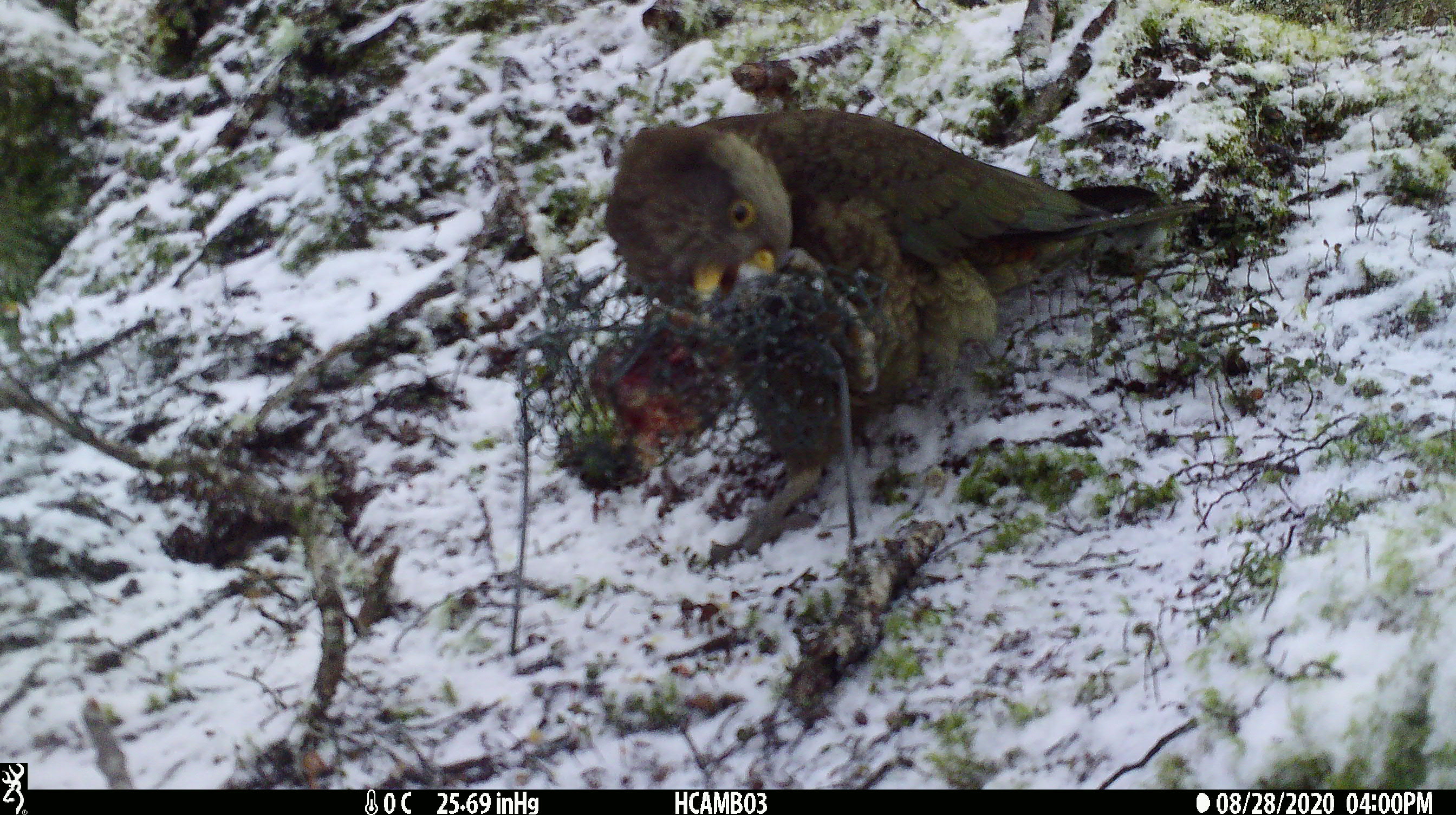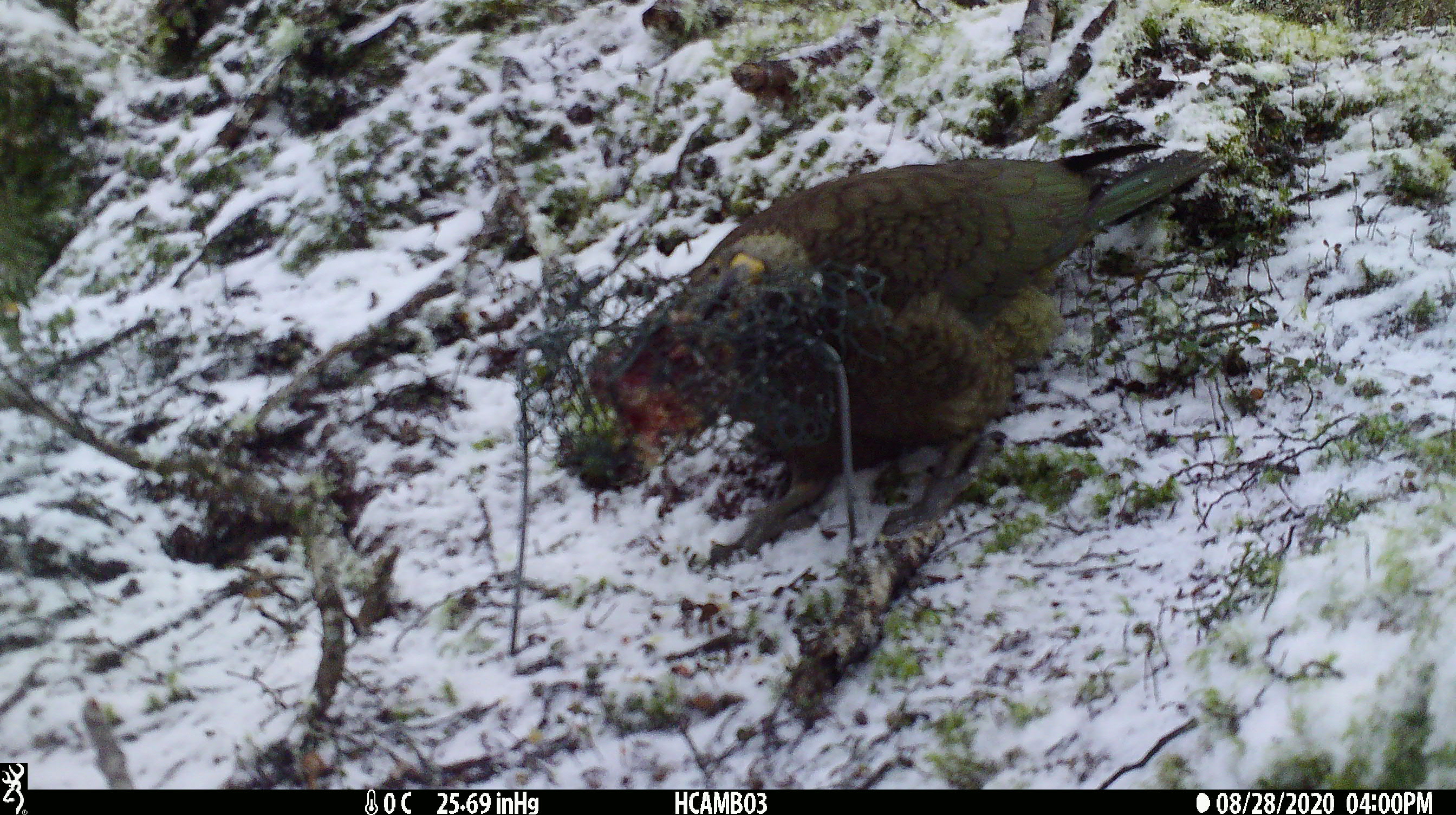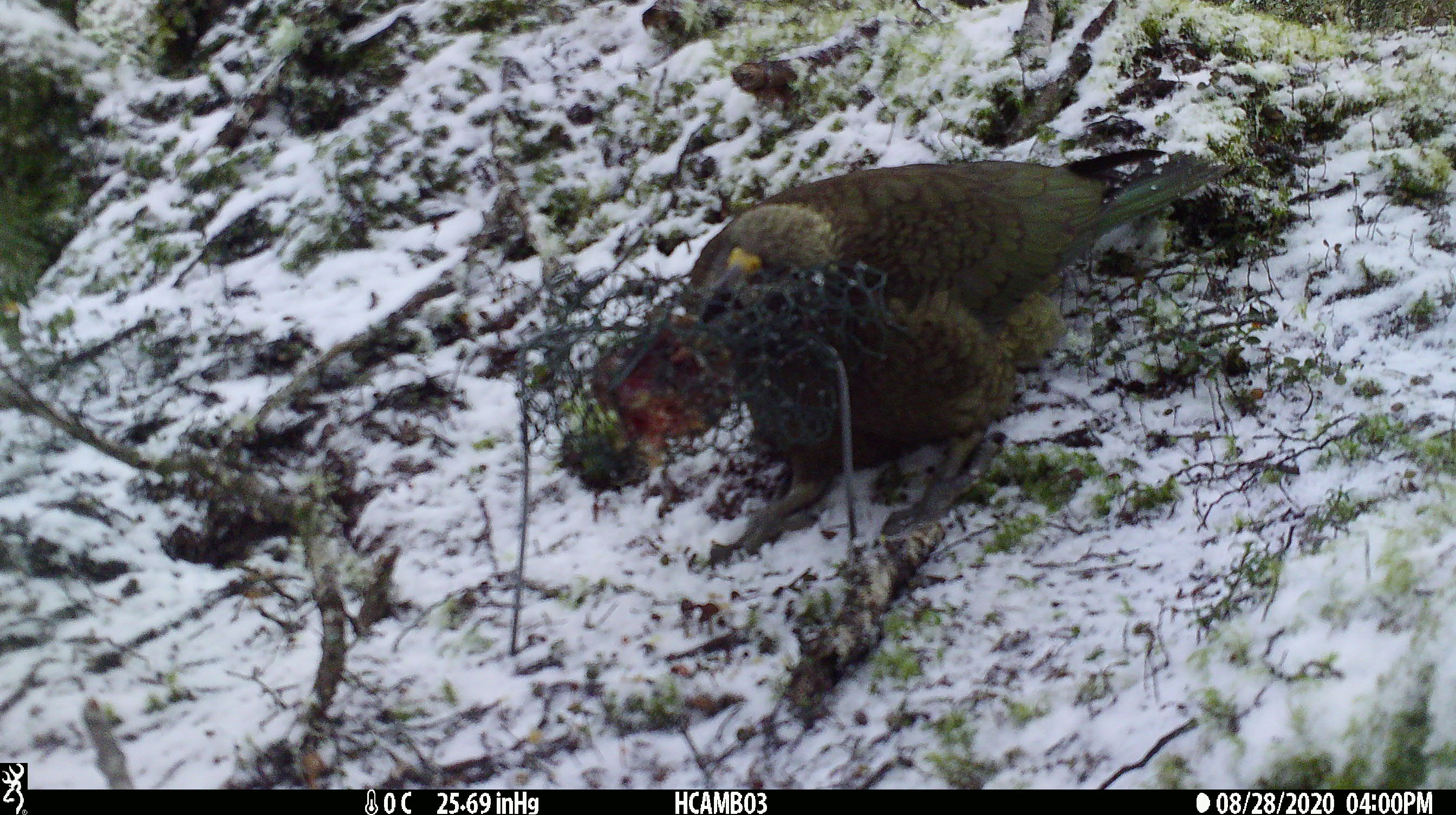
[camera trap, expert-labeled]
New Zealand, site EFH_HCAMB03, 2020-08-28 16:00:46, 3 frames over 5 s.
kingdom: Animalia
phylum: Chordata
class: Aves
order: Psittaciformes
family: Strigopidae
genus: Nestor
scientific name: Nestor notabilis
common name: kea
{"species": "kea (Nestor notabilis)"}